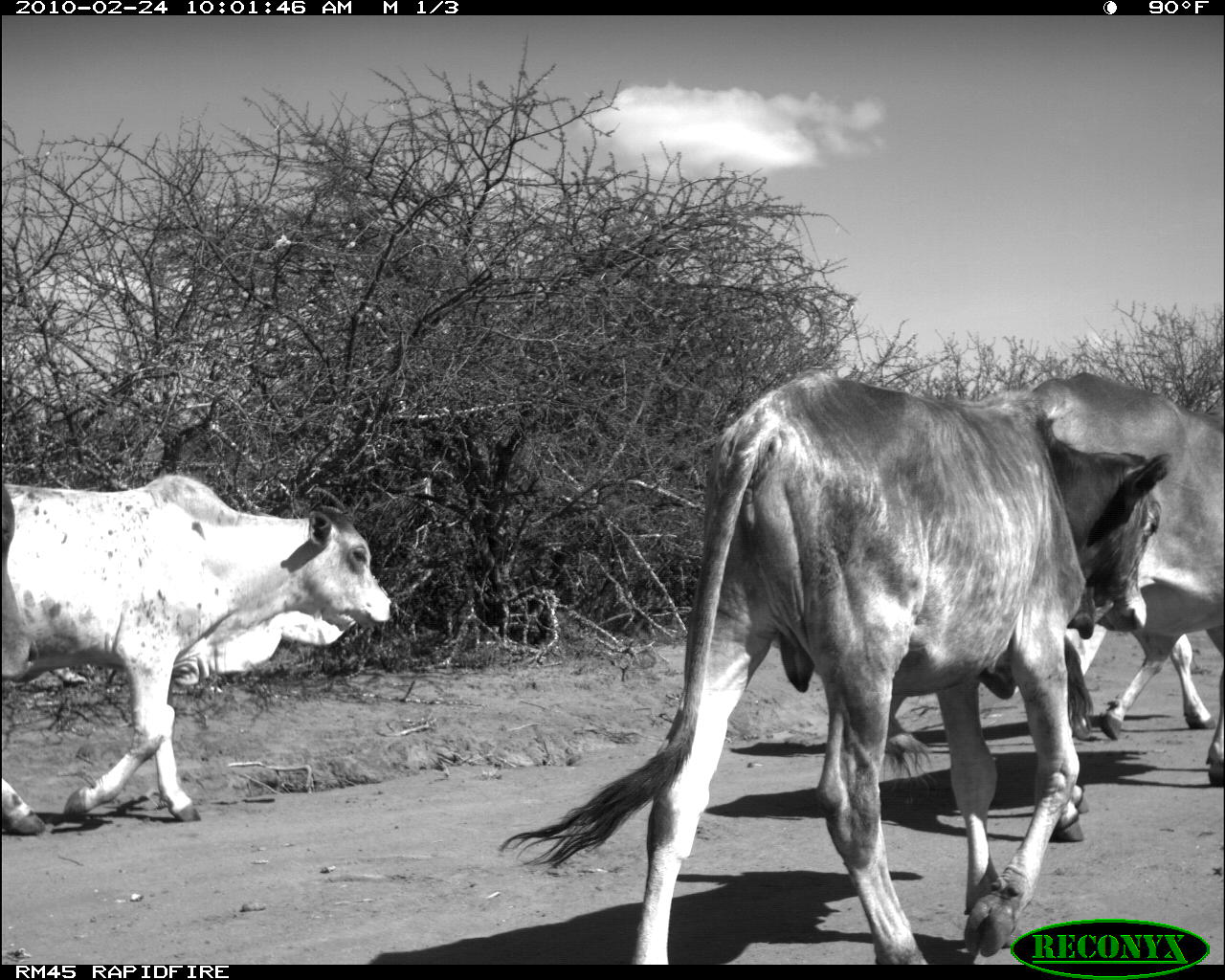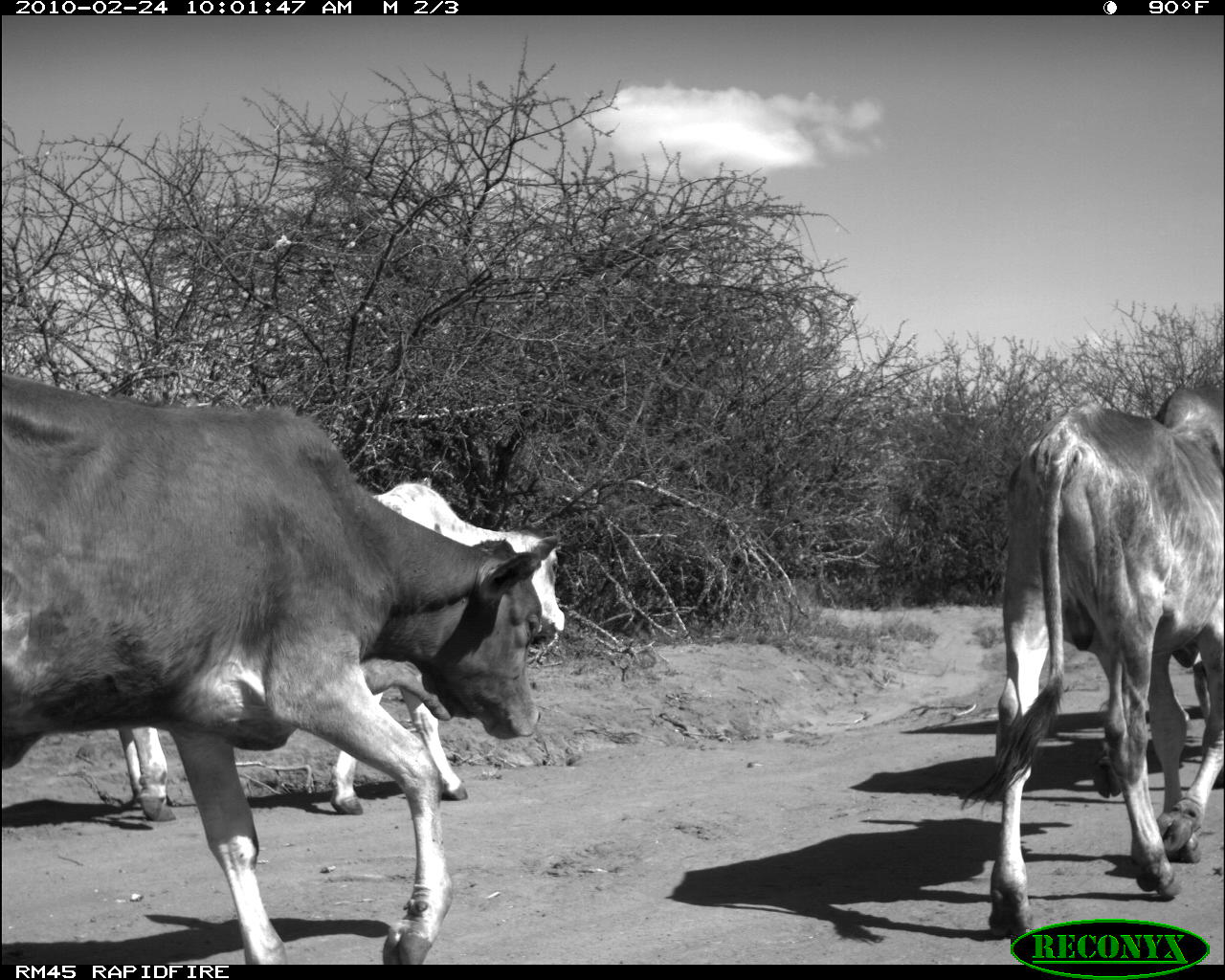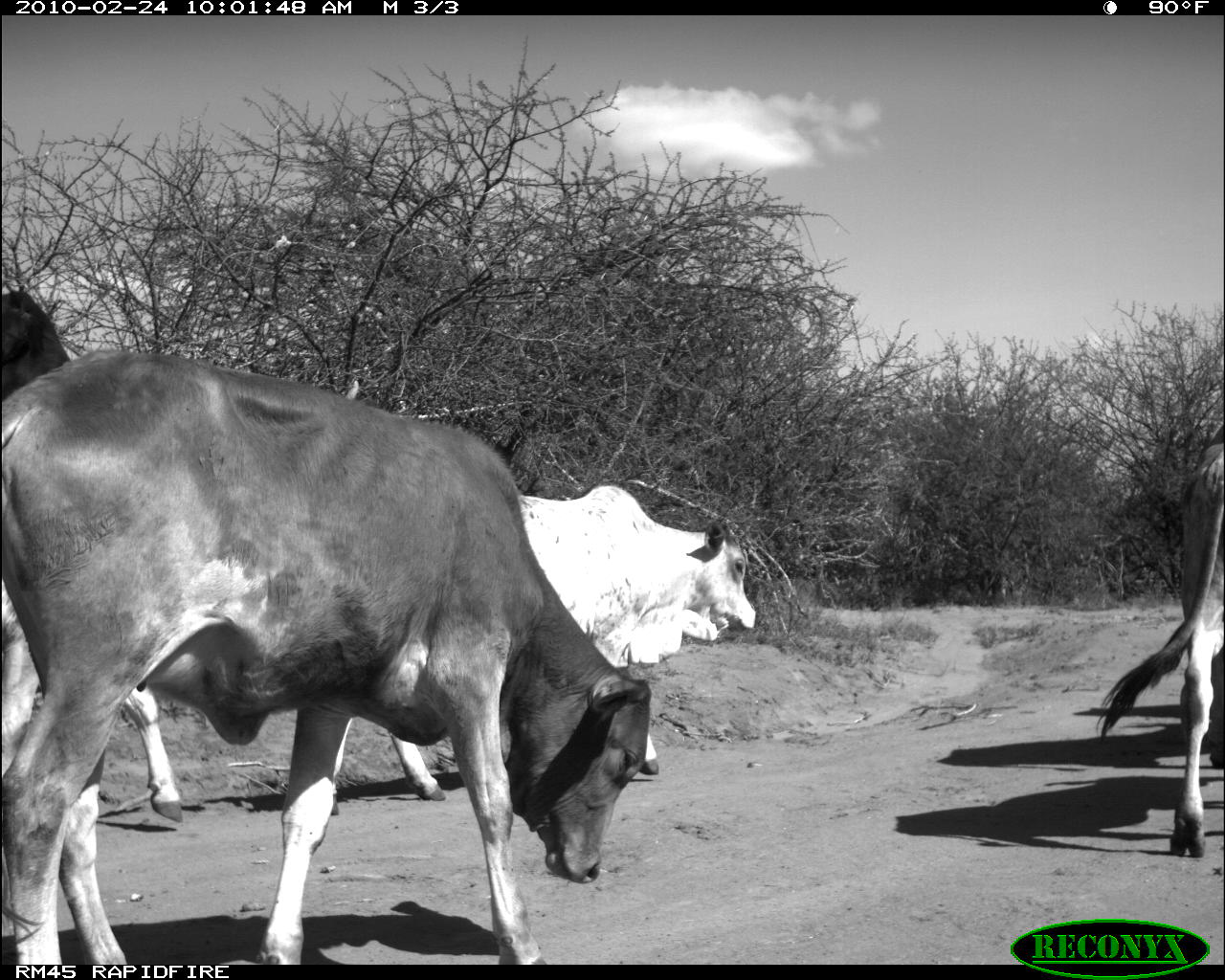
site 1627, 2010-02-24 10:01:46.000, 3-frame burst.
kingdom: Animalia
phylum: Chordata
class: Mammalia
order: Artiodactyla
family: Bovidae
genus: Bos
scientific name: Bos taurus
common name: domestic cattle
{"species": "Bos taurus (domestic cattle)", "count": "3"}